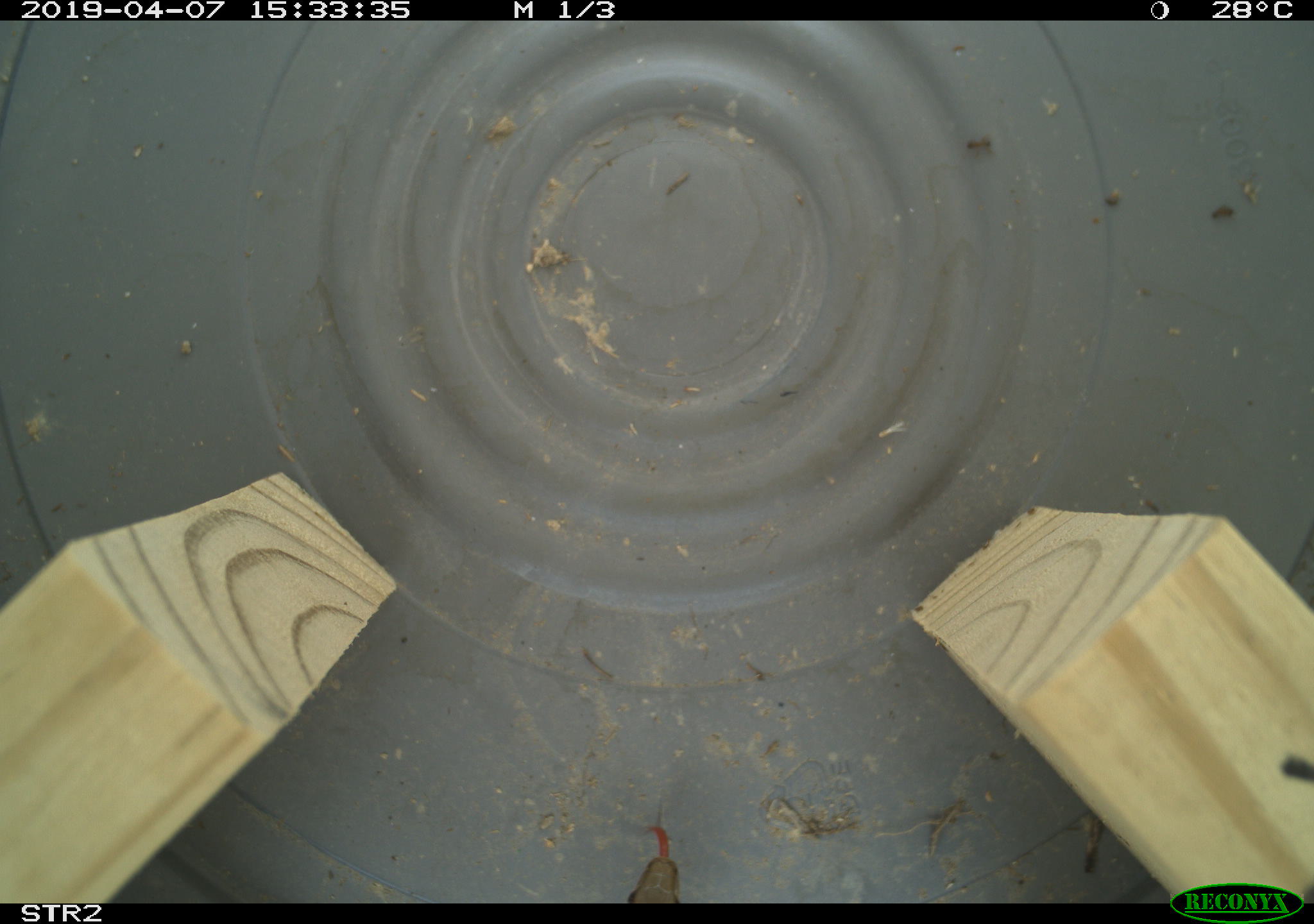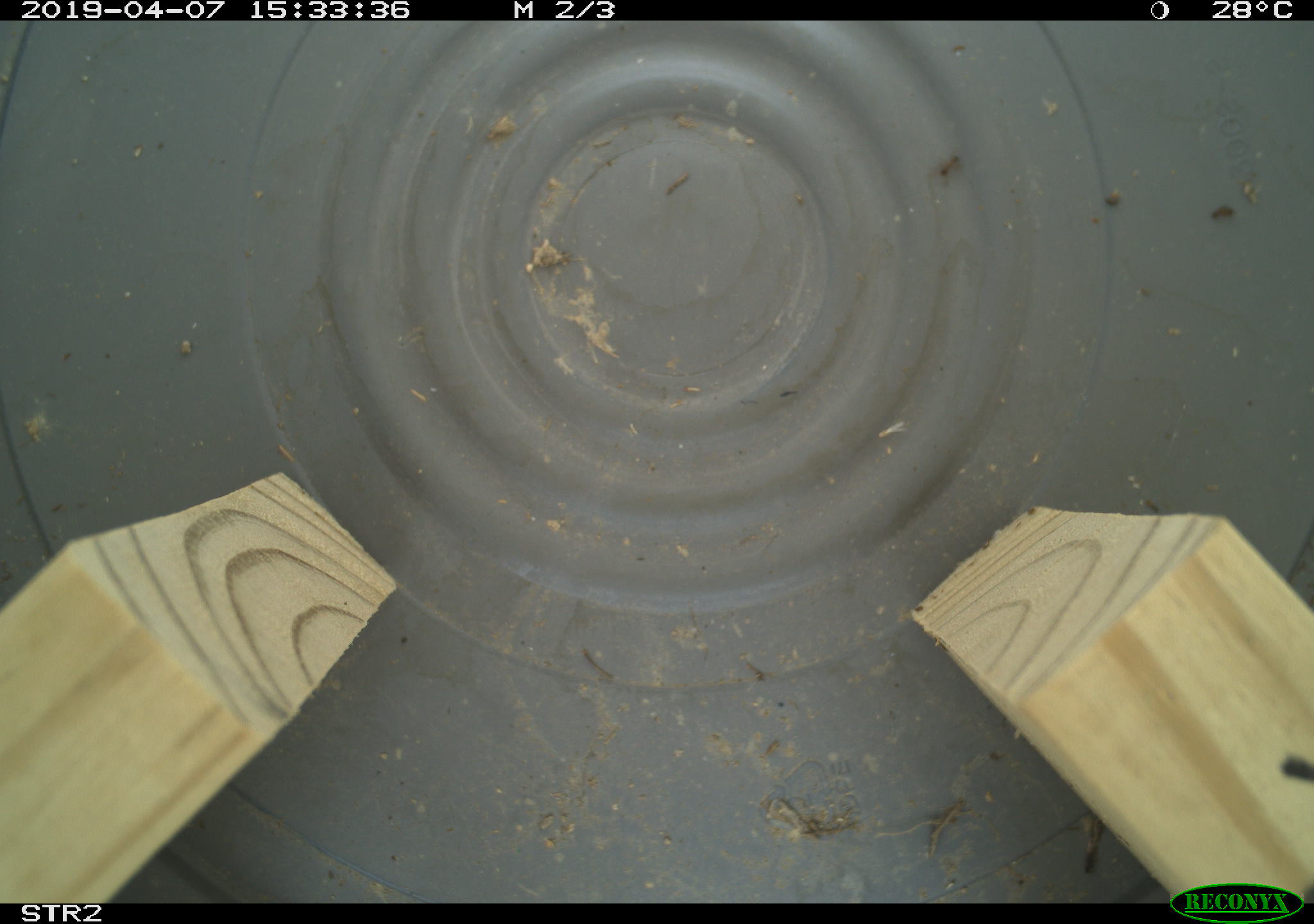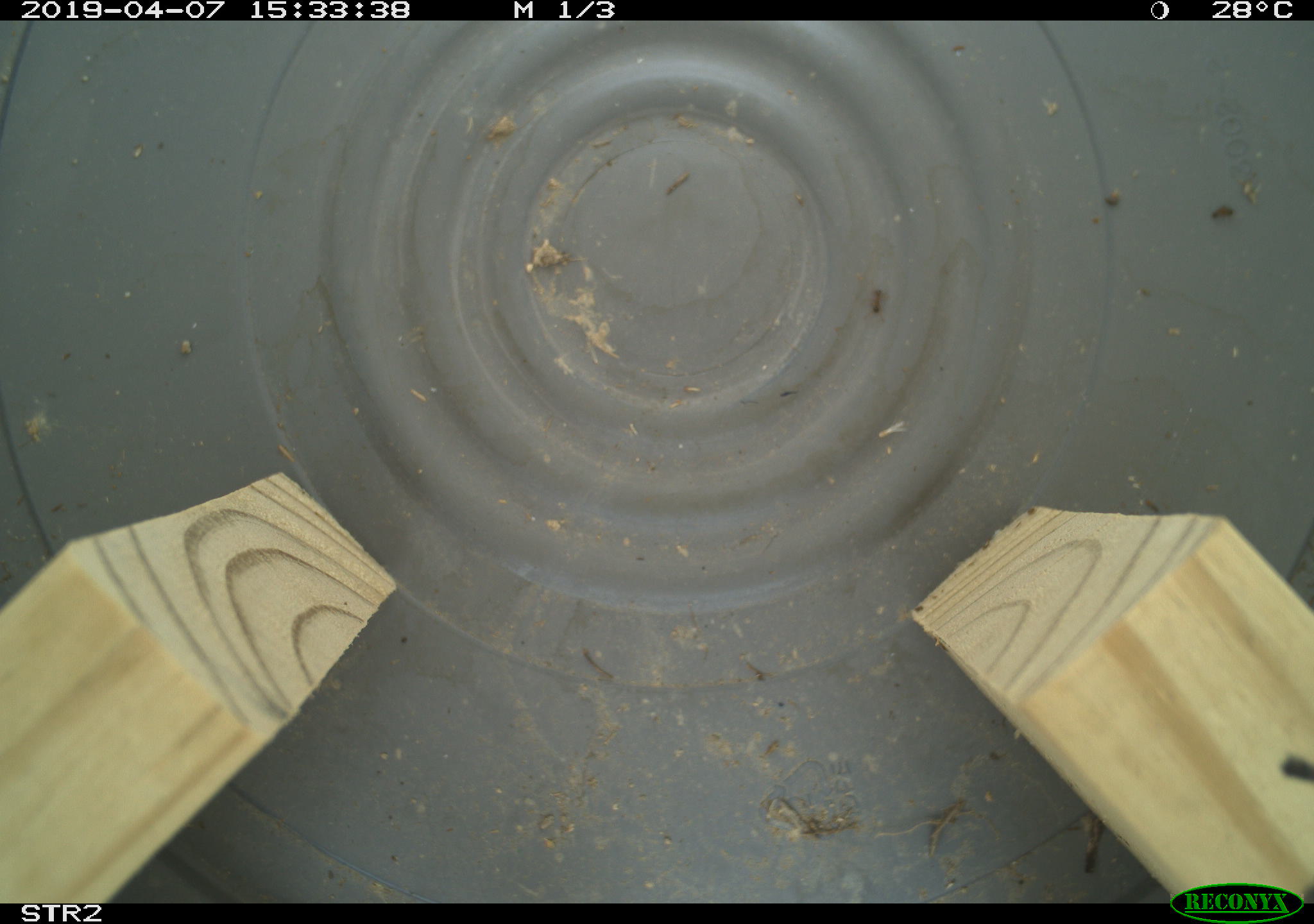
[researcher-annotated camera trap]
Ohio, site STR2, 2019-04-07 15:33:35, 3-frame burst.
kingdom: Animalia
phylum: Chordata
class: Reptilia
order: Squamata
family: Colubridae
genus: Thamnophis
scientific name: Thamnophis sirtalis sirtalis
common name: eastern gartersnake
Eastern gartersnake (Thamnophis sirtalis sirtalis).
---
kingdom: Animalia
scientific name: Animalia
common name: animal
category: invertebrate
Invertebrate (animal) (Animalia).